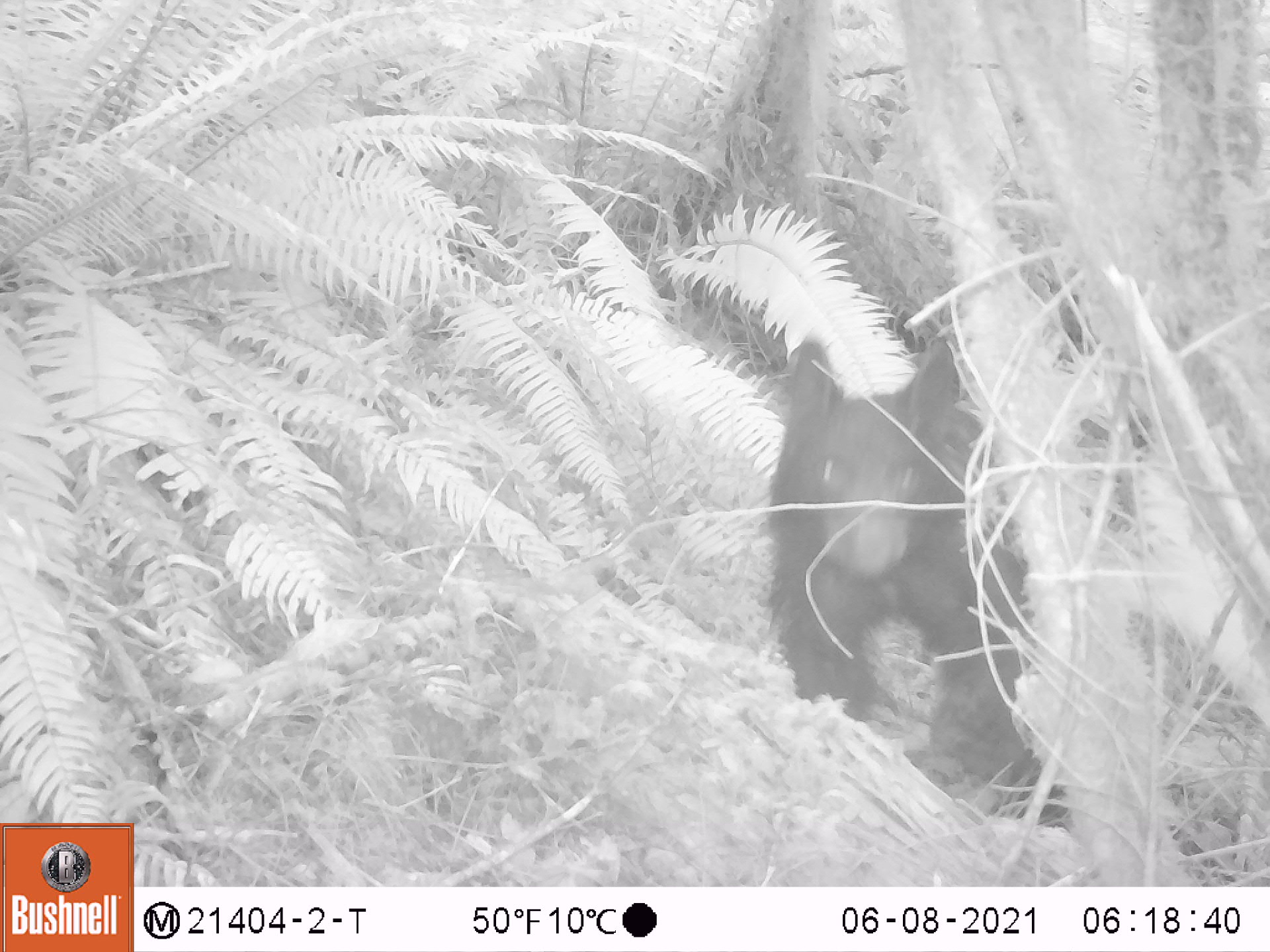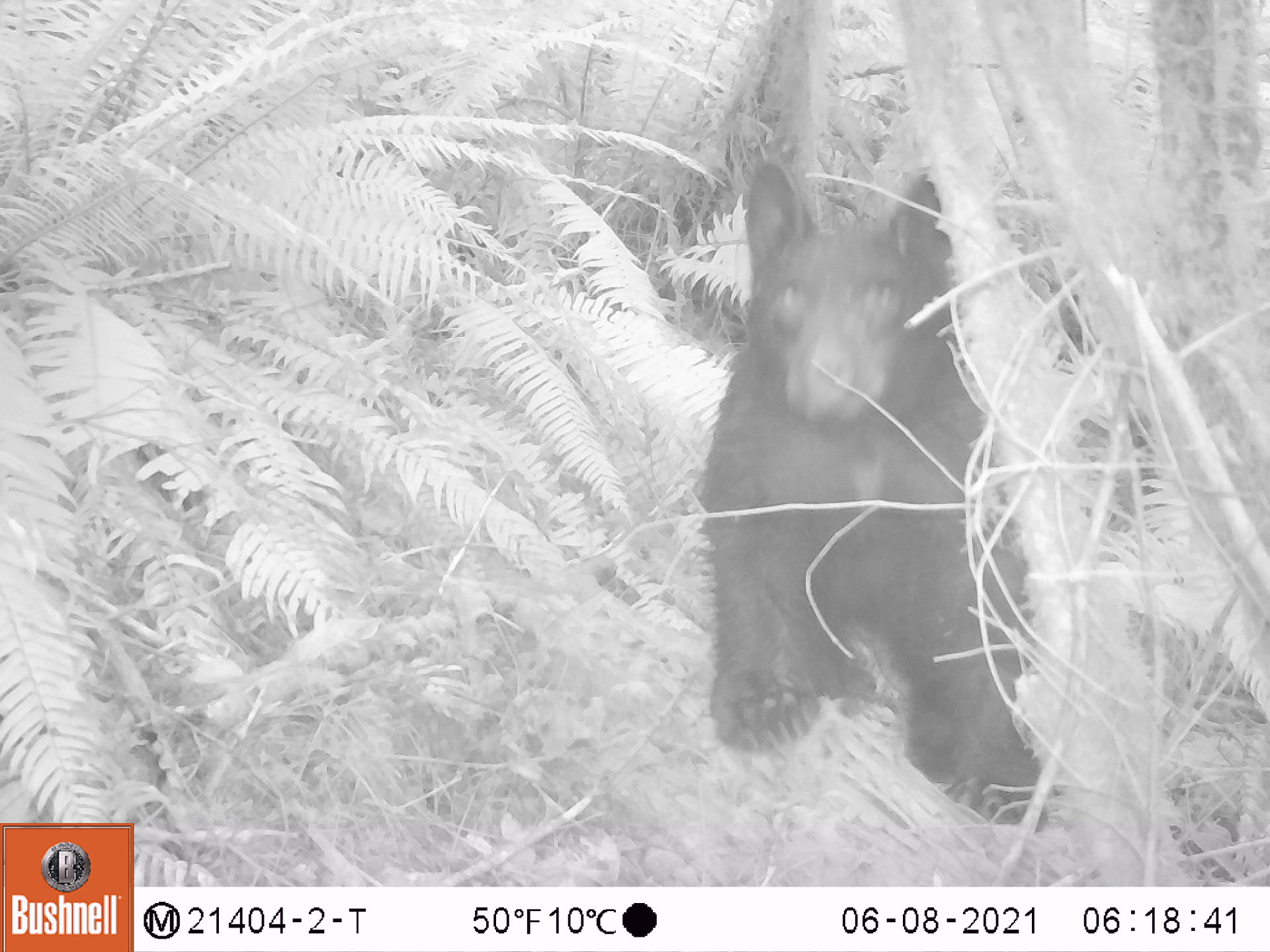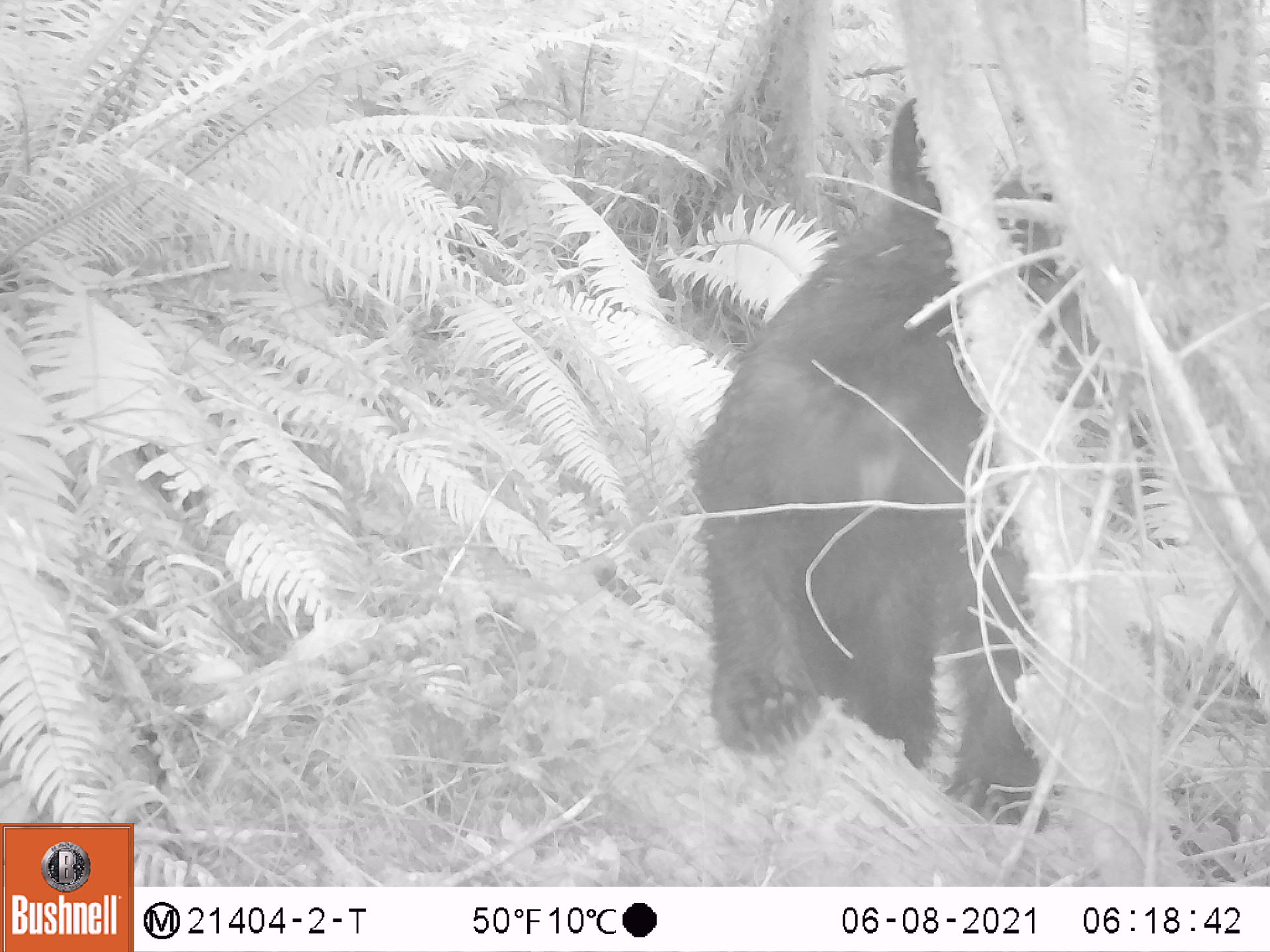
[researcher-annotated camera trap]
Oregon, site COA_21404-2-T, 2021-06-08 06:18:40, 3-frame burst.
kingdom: Animalia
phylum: Chordata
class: Mammalia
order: Carnivora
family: Ursidae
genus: Ursus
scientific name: Ursus americanus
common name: american black bear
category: black bear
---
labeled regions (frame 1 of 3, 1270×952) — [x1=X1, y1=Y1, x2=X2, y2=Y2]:
black bear: [x1=754, y1=313, x2=1074, y2=828]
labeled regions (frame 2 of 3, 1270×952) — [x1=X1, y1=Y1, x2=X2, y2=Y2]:
black bear: [x1=699, y1=133, x2=1061, y2=834]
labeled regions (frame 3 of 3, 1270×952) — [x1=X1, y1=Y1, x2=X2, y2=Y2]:
black bear: [x1=683, y1=83, x2=1101, y2=842]